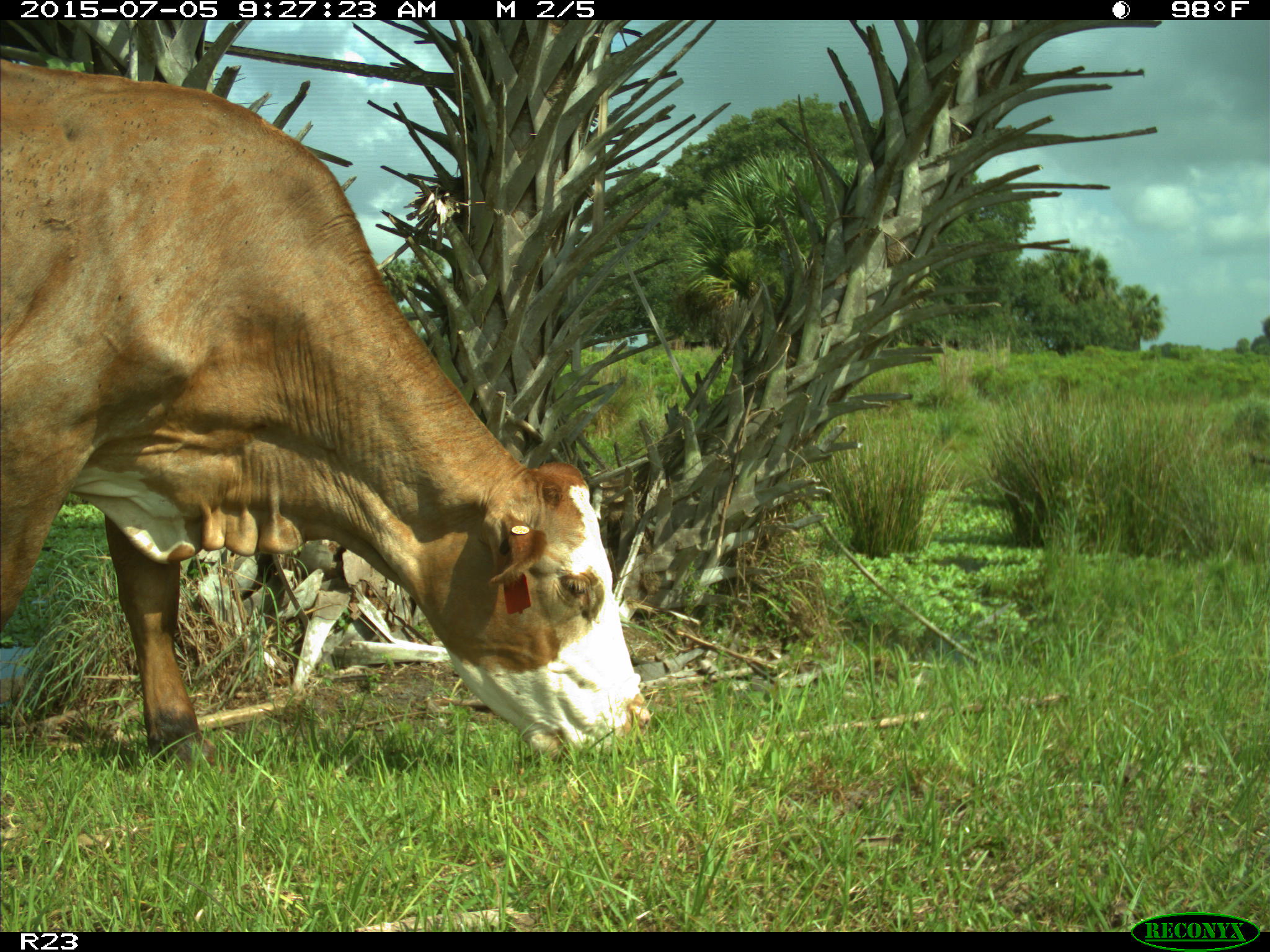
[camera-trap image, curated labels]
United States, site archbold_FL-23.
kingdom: Animalia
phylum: Chordata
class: Mammalia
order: Artiodactyla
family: Bovidae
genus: Bos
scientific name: Bos taurus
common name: domestic cow